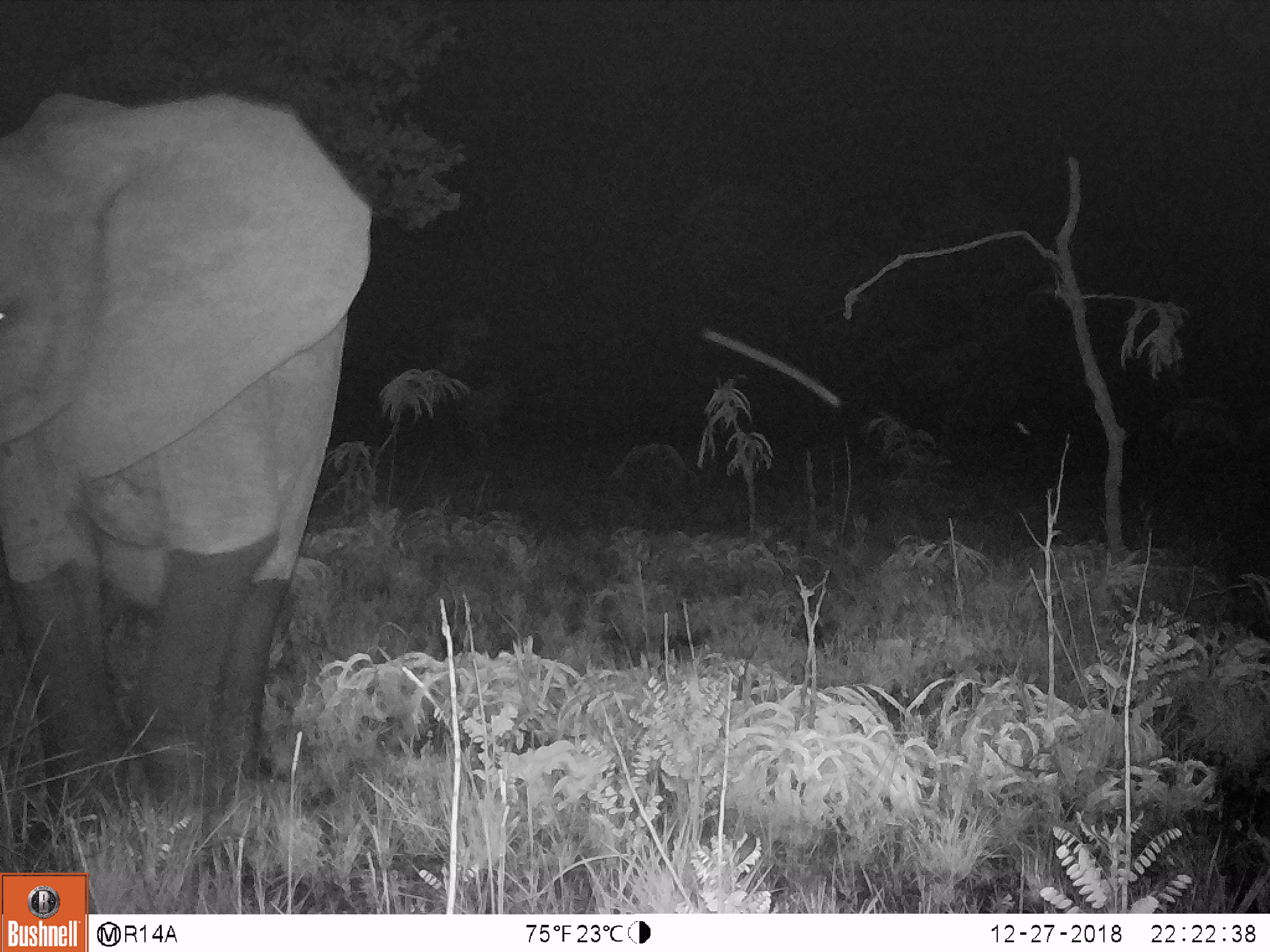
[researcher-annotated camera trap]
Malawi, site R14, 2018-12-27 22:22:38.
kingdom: Animalia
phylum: Chordata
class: Mammalia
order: Proboscidea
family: Elephantidae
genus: Loxodonta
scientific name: Loxodonta africana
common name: african savanna elephant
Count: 1.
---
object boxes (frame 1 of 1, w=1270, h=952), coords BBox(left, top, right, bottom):
african savanna elephant: BBox(0, 85, 378, 844)